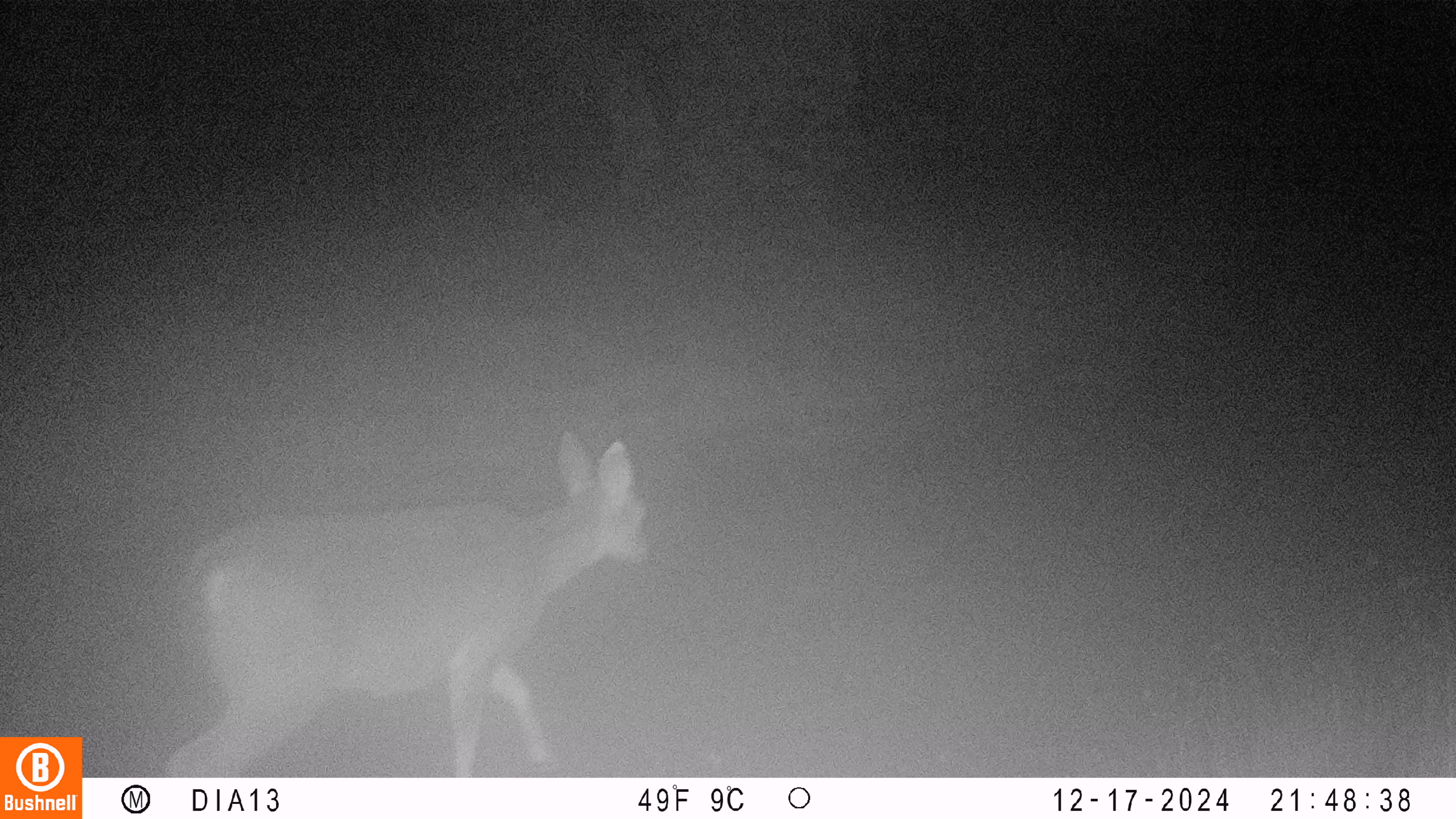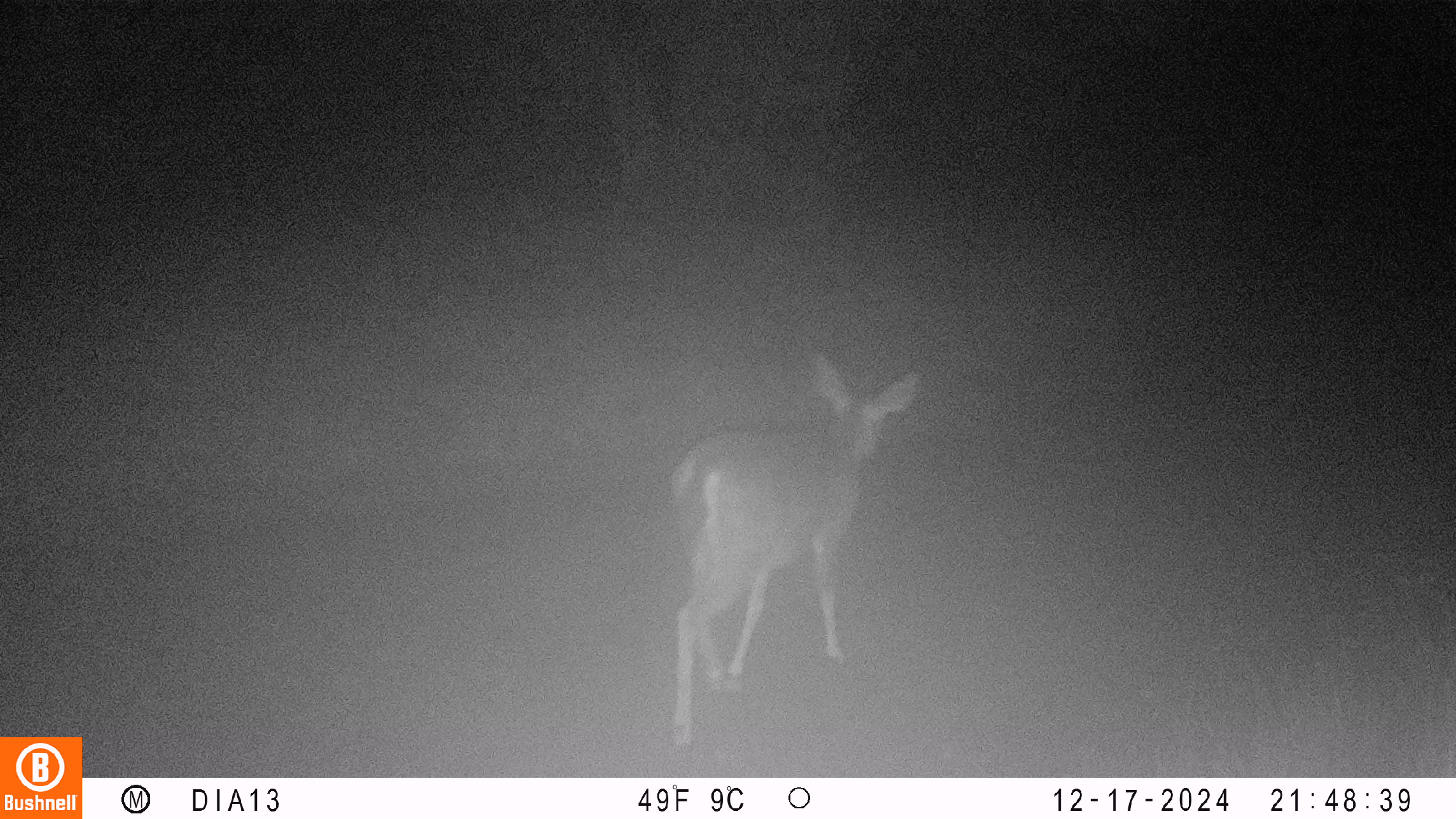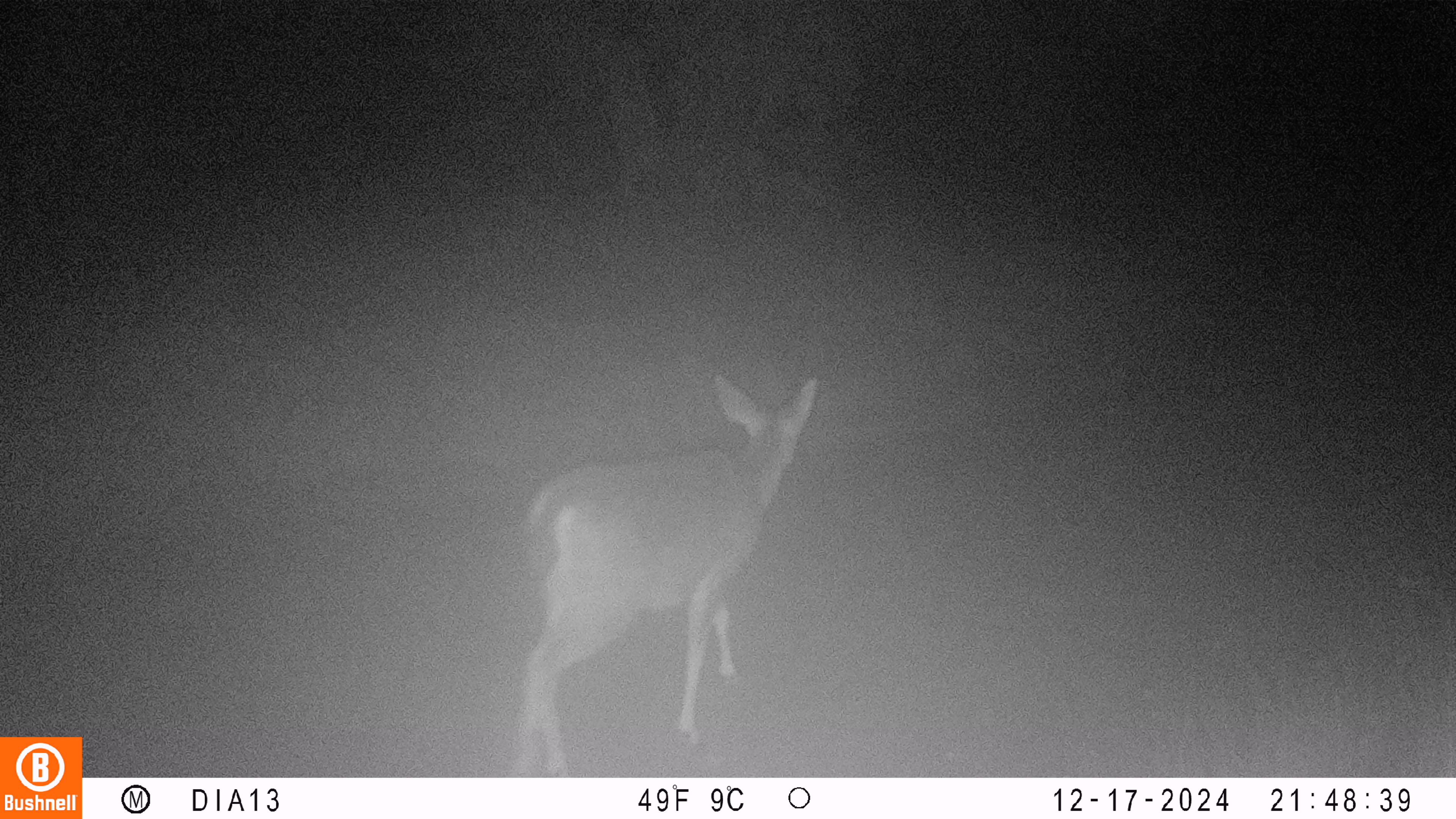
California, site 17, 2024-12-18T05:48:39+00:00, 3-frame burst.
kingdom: Animalia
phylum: Chordata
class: Mammalia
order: Artiodactyla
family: Cervidae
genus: Odocoileus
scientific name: Odocoileus hemionus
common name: mule deer